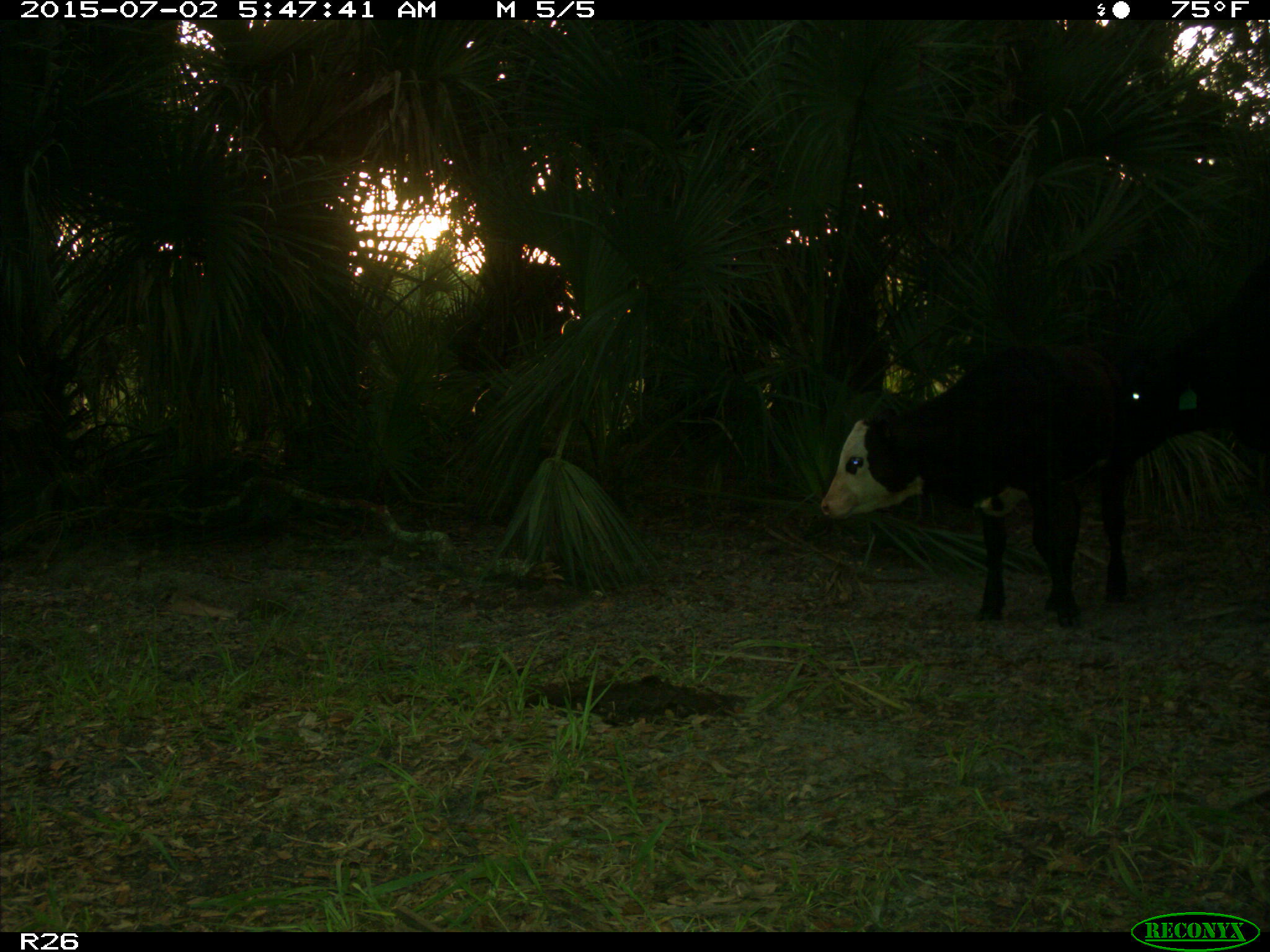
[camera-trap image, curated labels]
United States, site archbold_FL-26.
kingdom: Animalia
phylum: Chordata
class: Mammalia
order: Artiodactyla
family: Bovidae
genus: Bos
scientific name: Bos taurus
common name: domestic cow